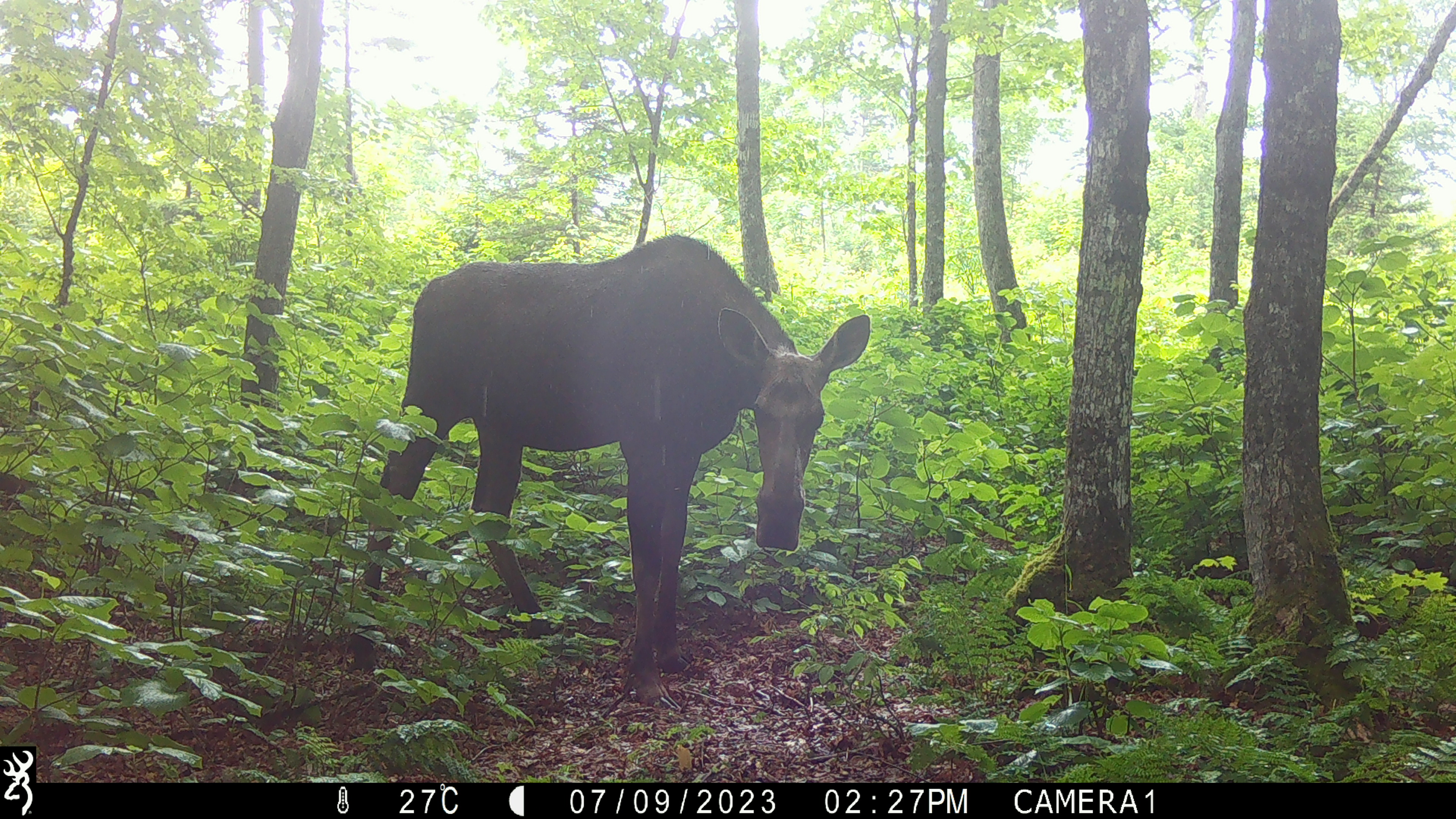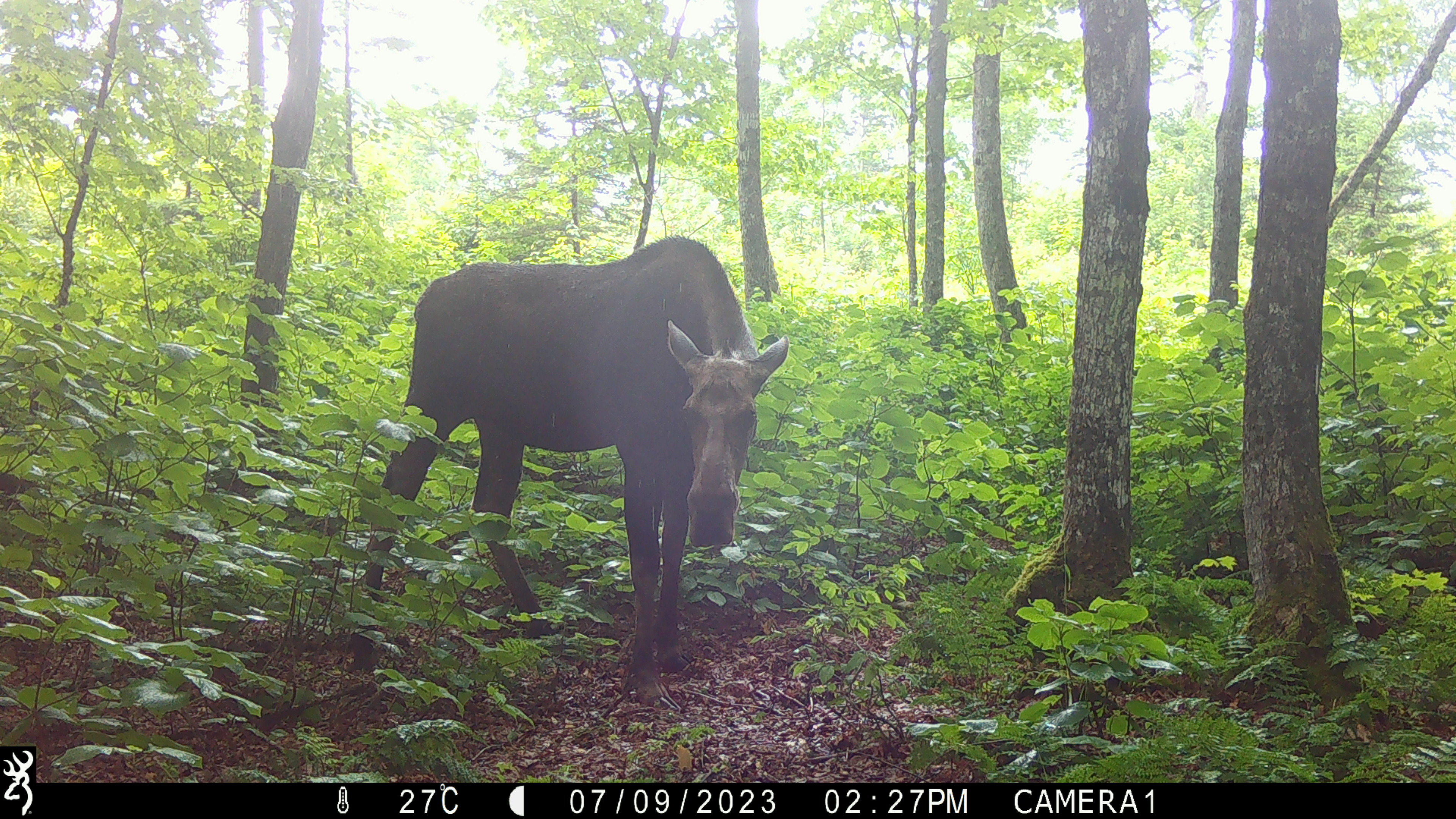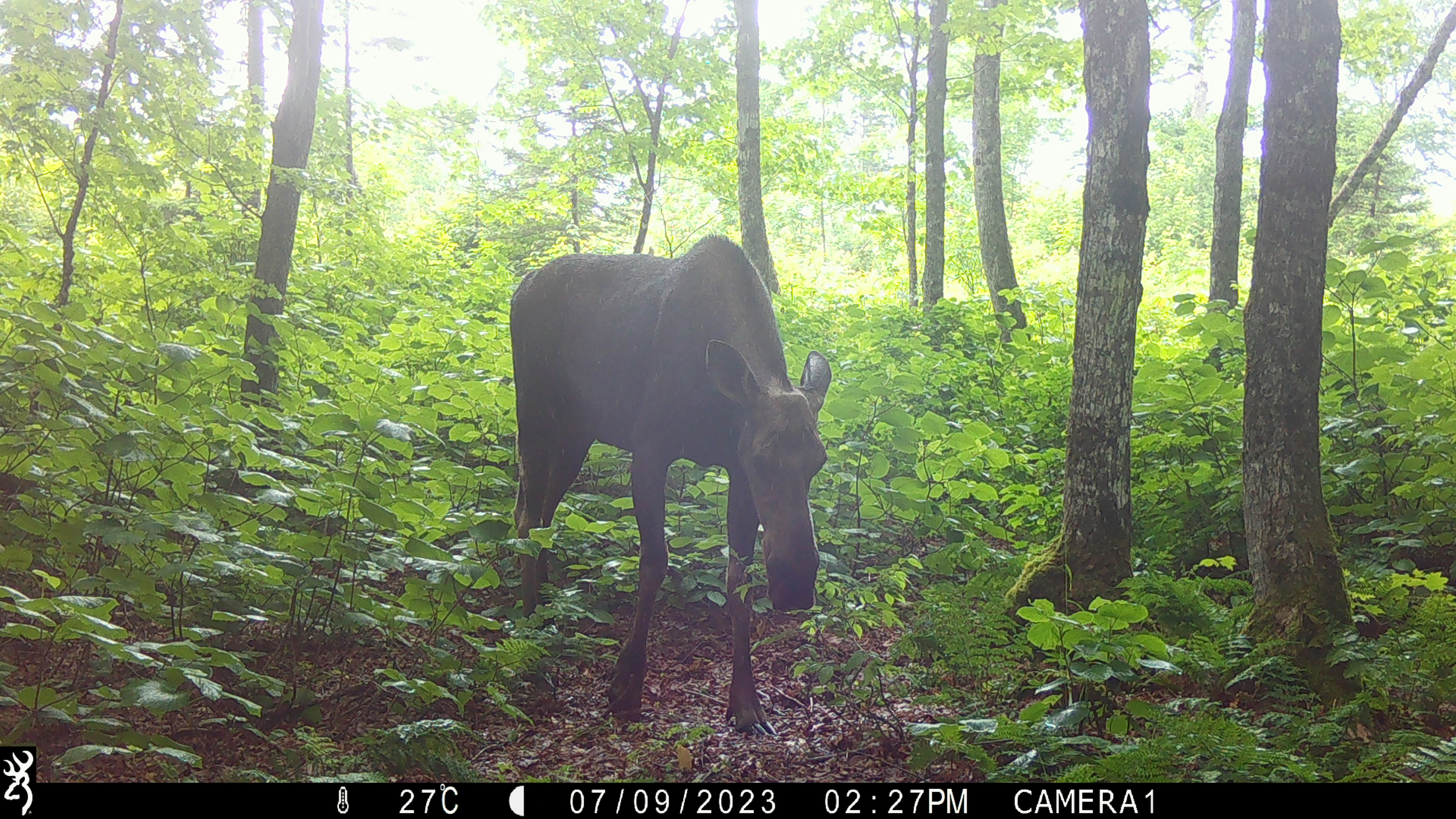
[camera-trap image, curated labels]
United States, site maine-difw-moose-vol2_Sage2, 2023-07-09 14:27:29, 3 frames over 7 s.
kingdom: Animalia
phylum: Chordata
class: Mammalia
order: Artiodactyla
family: Cervidae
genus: Alces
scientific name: Alces alces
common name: moose